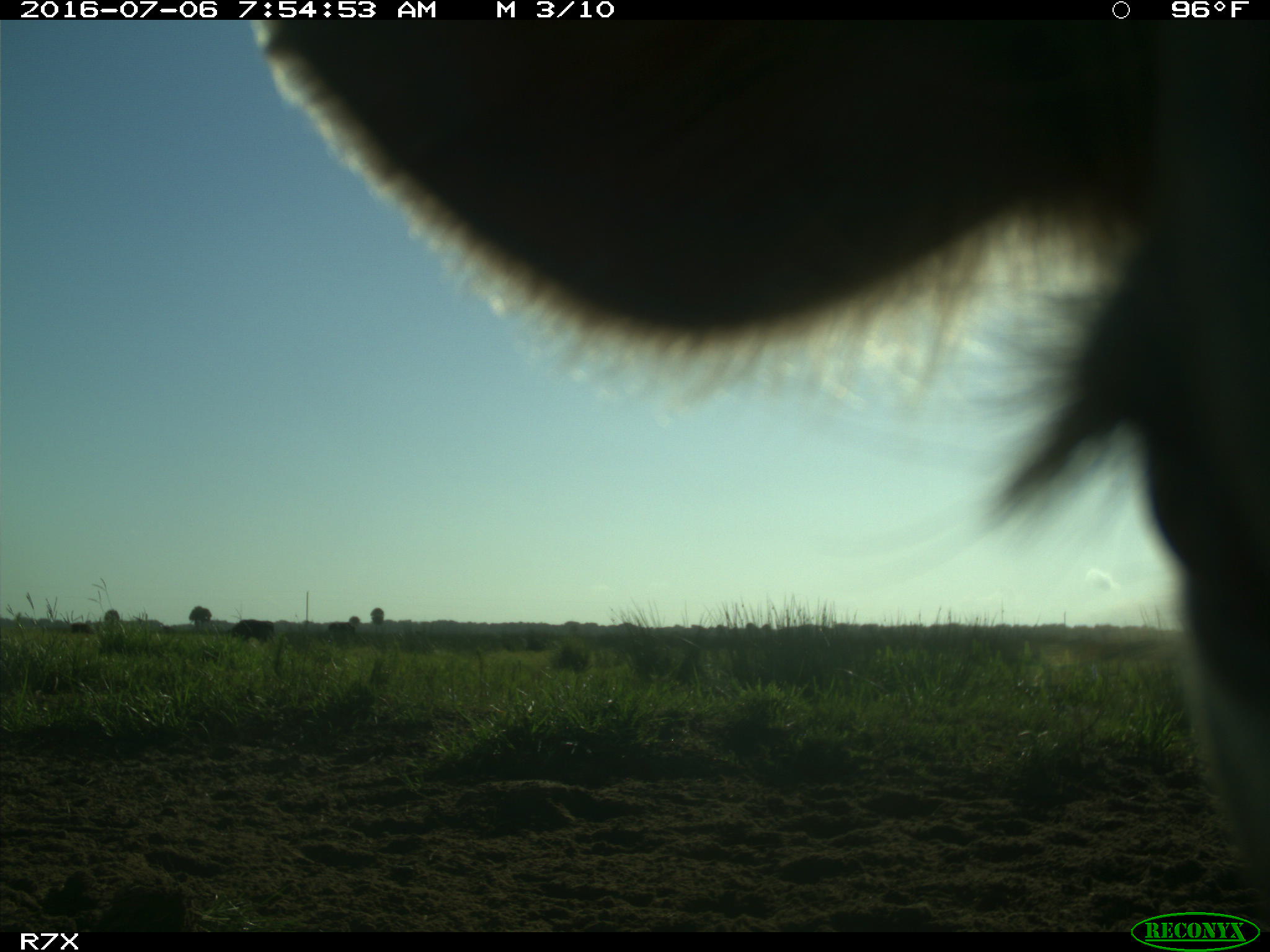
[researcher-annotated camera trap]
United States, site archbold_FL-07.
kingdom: Animalia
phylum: Chordata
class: Mammalia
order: Artiodactyla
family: Bovidae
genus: Bos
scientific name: Bos taurus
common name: domestic cow